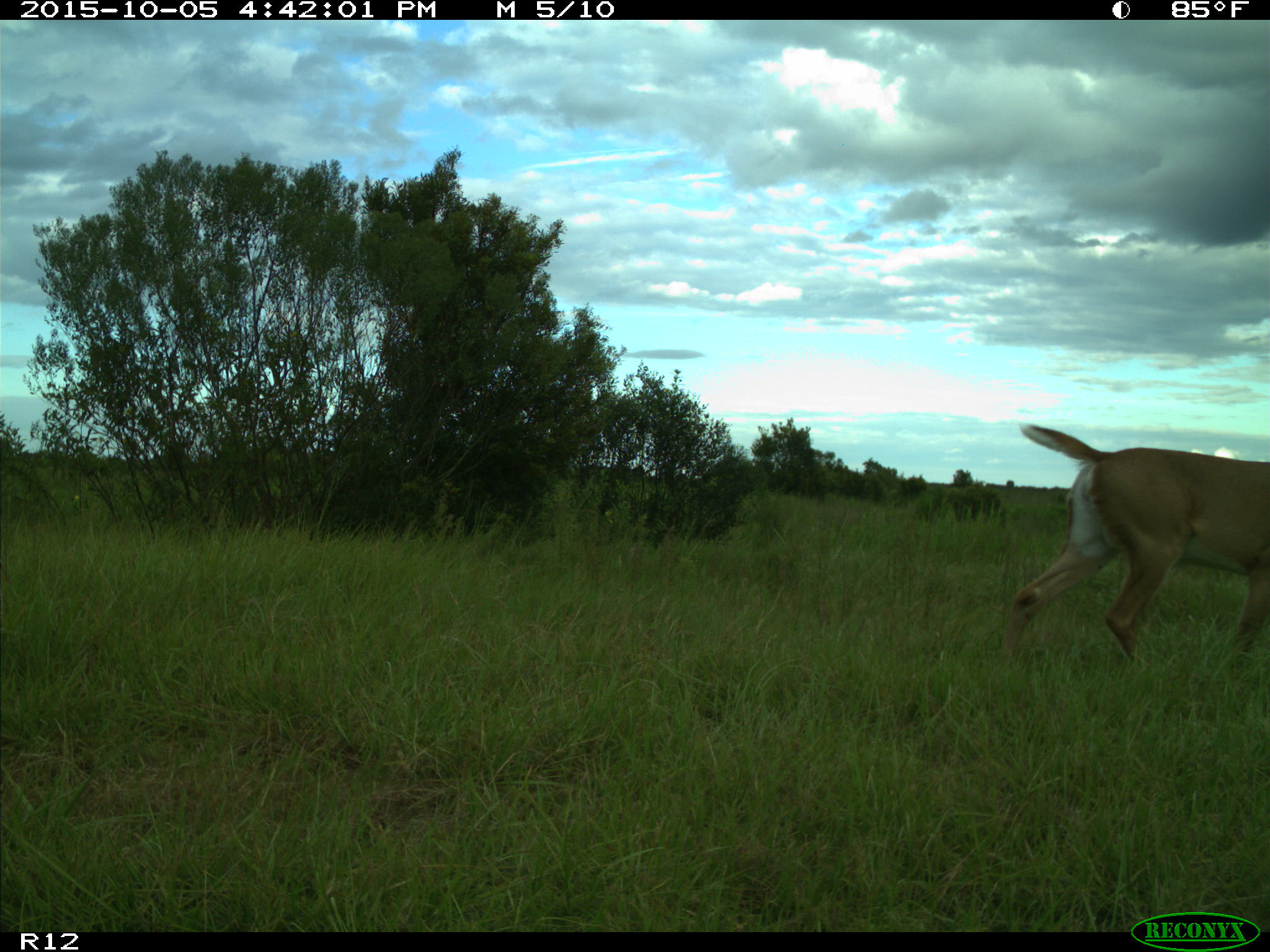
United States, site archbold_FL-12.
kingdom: Animalia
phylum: Chordata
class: Mammalia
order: Artiodactyla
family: Cervidae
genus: Odocoileus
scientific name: Odocoileus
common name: deer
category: unidentified deer